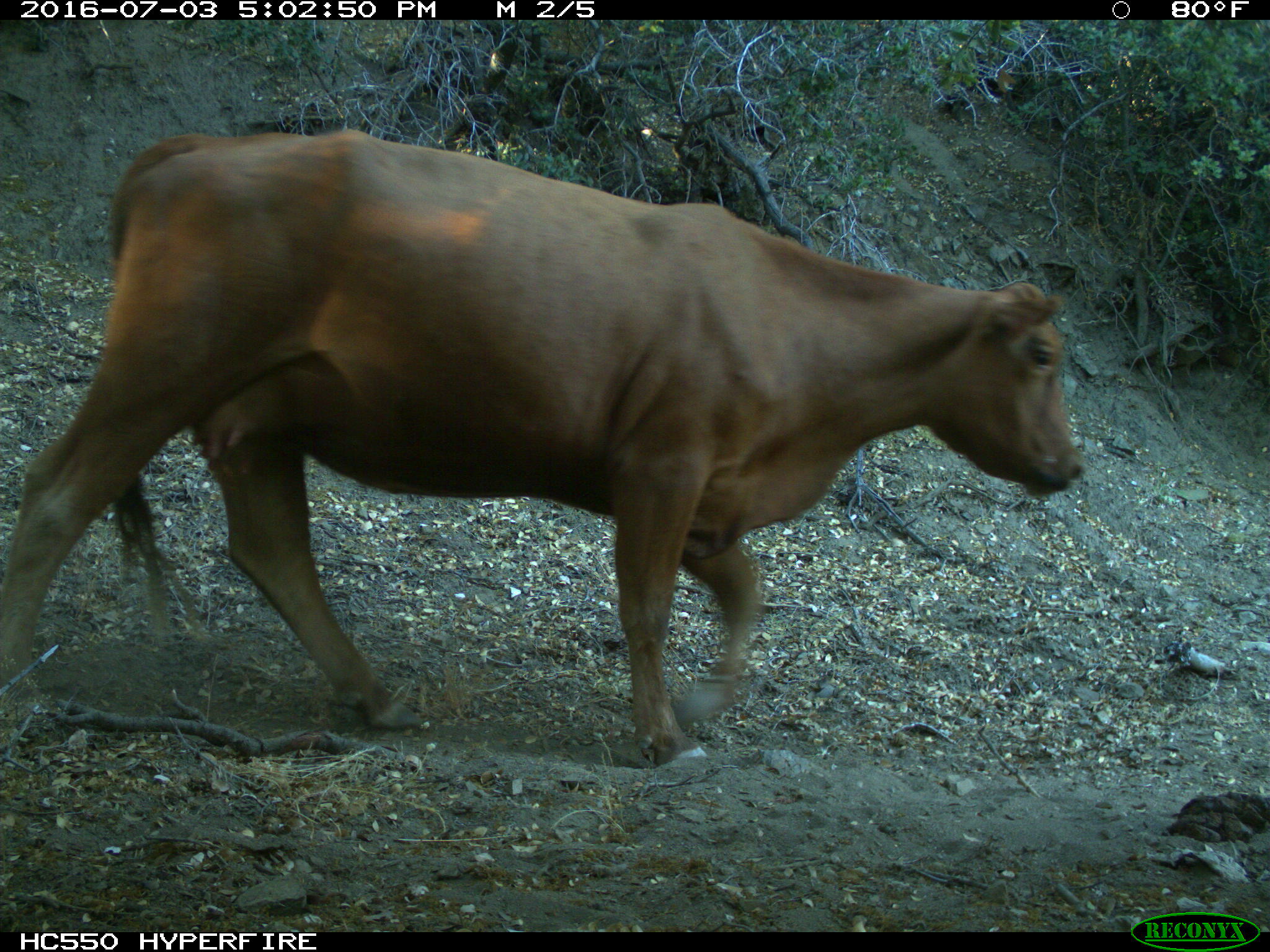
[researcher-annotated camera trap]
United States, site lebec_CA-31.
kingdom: Animalia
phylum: Chordata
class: Mammalia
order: Artiodactyla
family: Bovidae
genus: Bos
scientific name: Bos taurus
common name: domestic cow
Bos taurus (domestic cow).